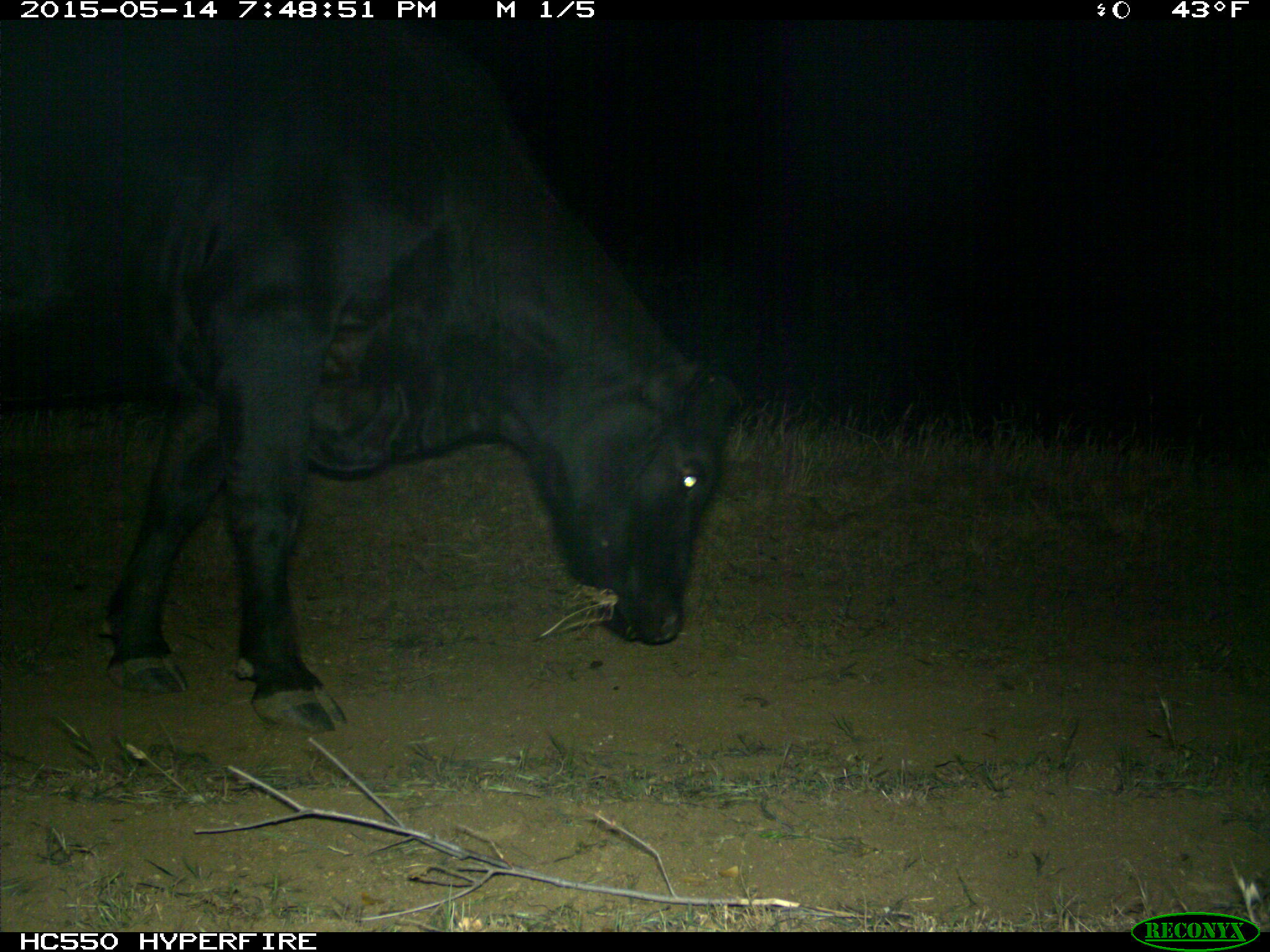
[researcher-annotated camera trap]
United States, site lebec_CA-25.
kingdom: Animalia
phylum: Chordata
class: Mammalia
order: Artiodactyla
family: Bovidae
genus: Bos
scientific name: Bos taurus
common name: domestic cow